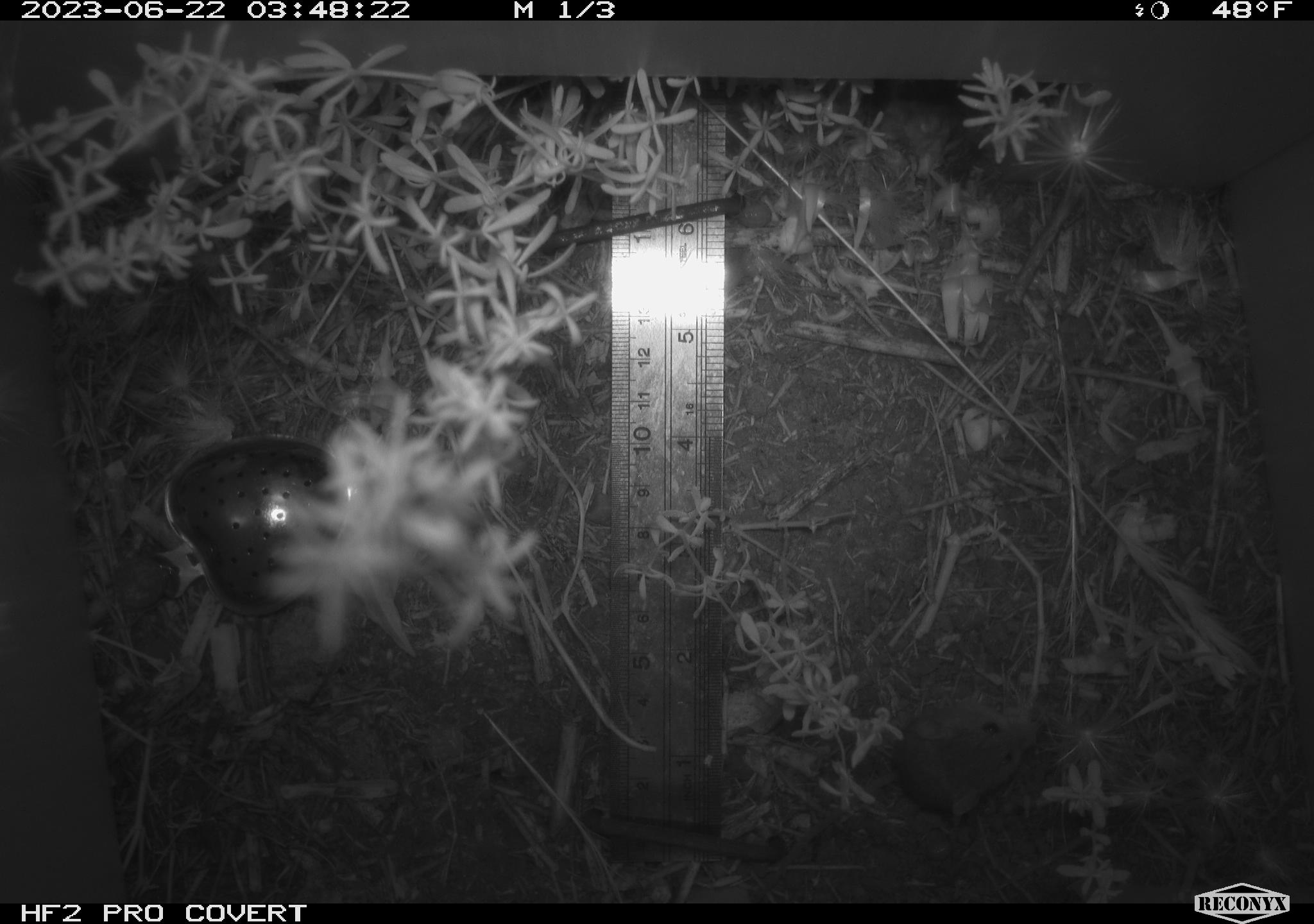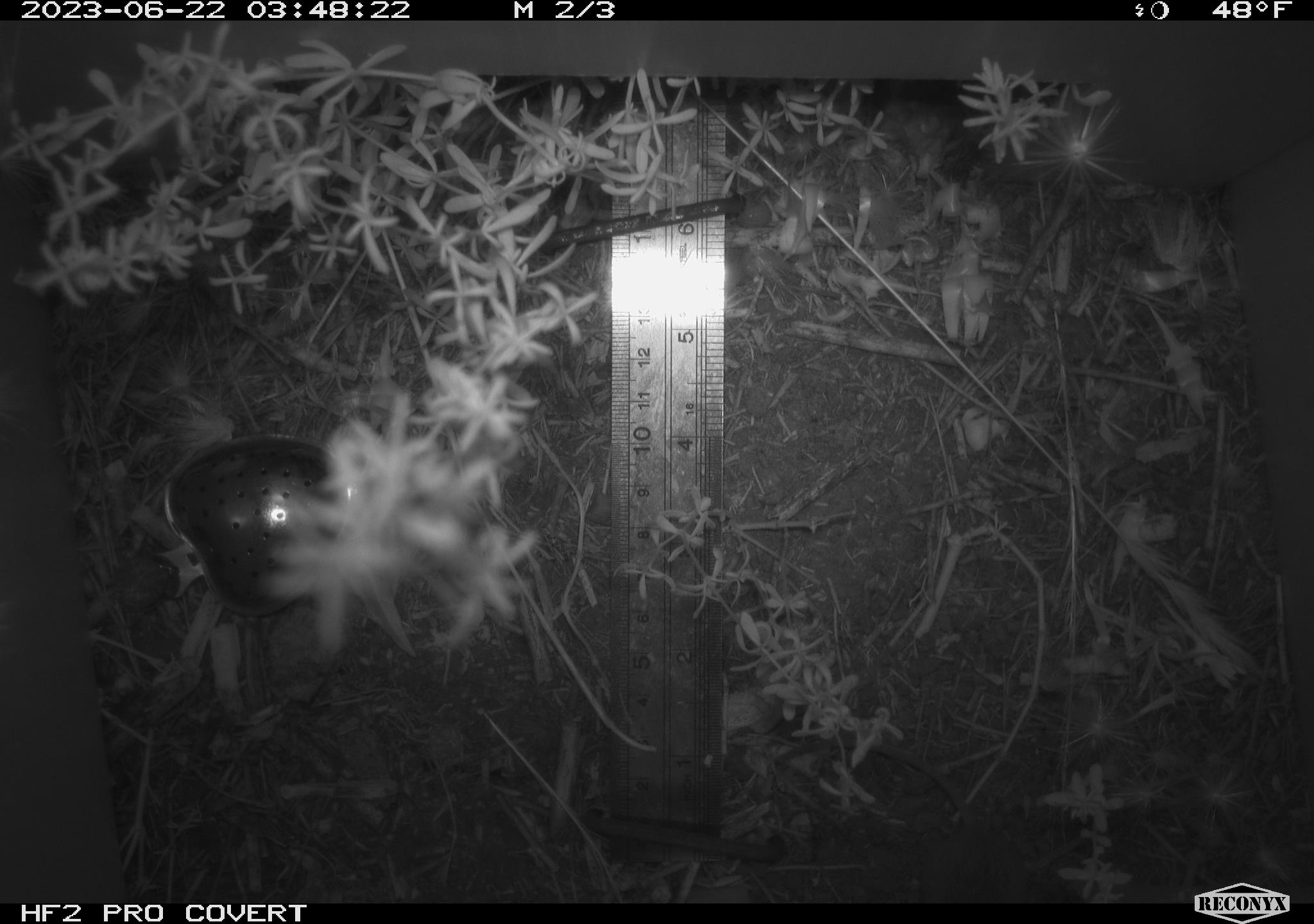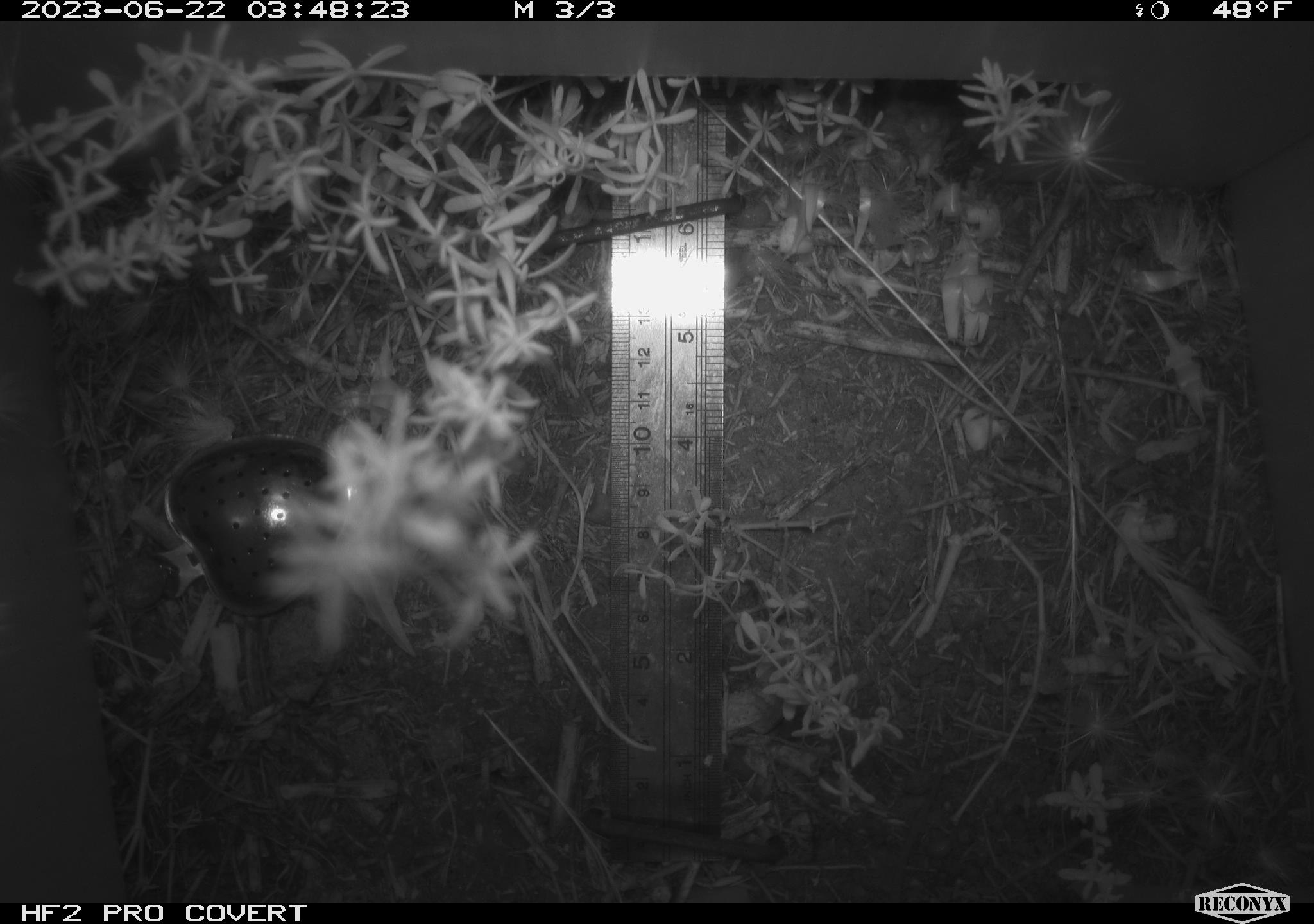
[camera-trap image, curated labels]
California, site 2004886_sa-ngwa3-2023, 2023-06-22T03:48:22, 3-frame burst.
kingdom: Animalia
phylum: Chordata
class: Mammalia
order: Rodentia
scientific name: Rodentia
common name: mouse species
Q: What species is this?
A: Mouse species (Rodentia).